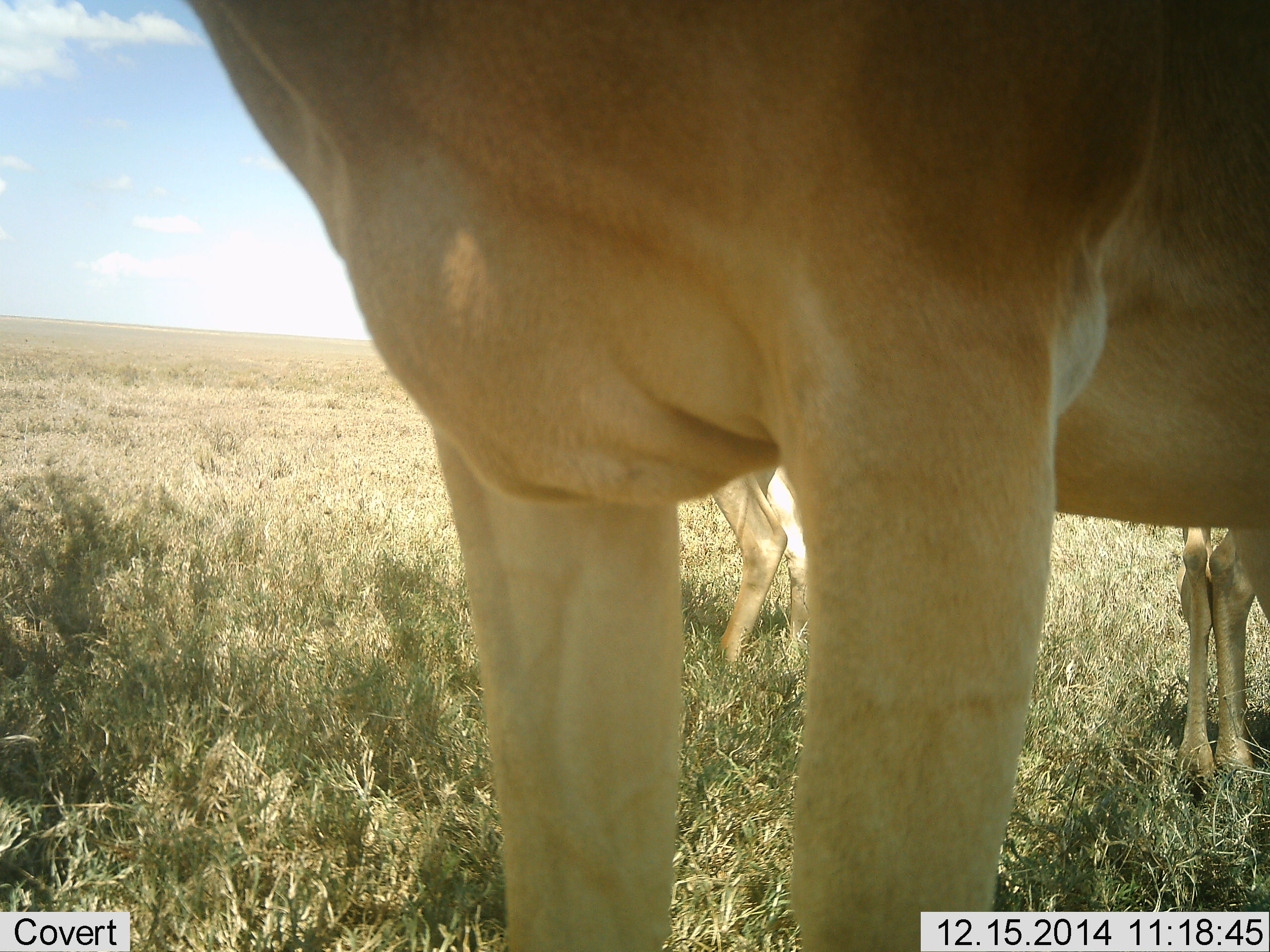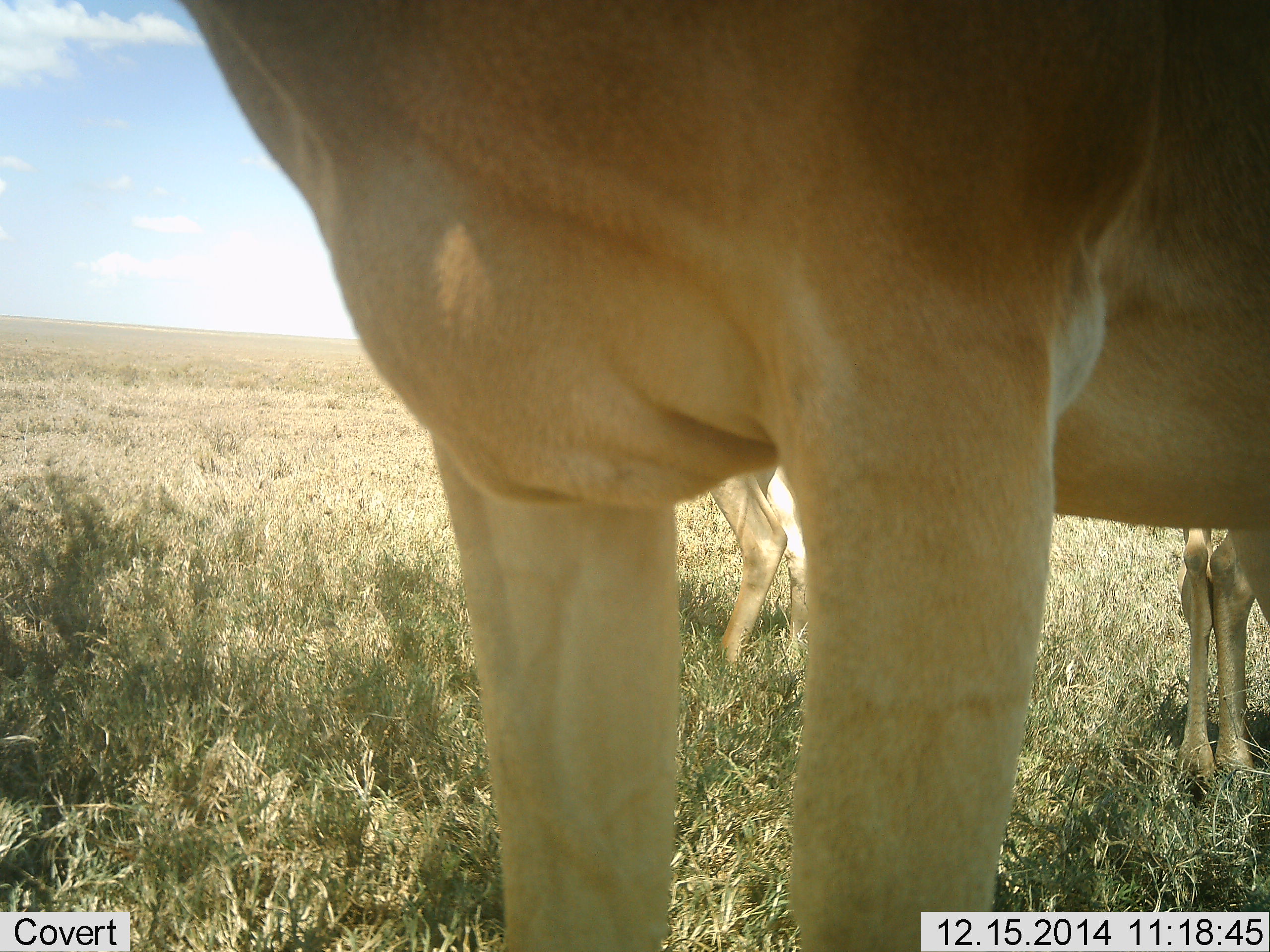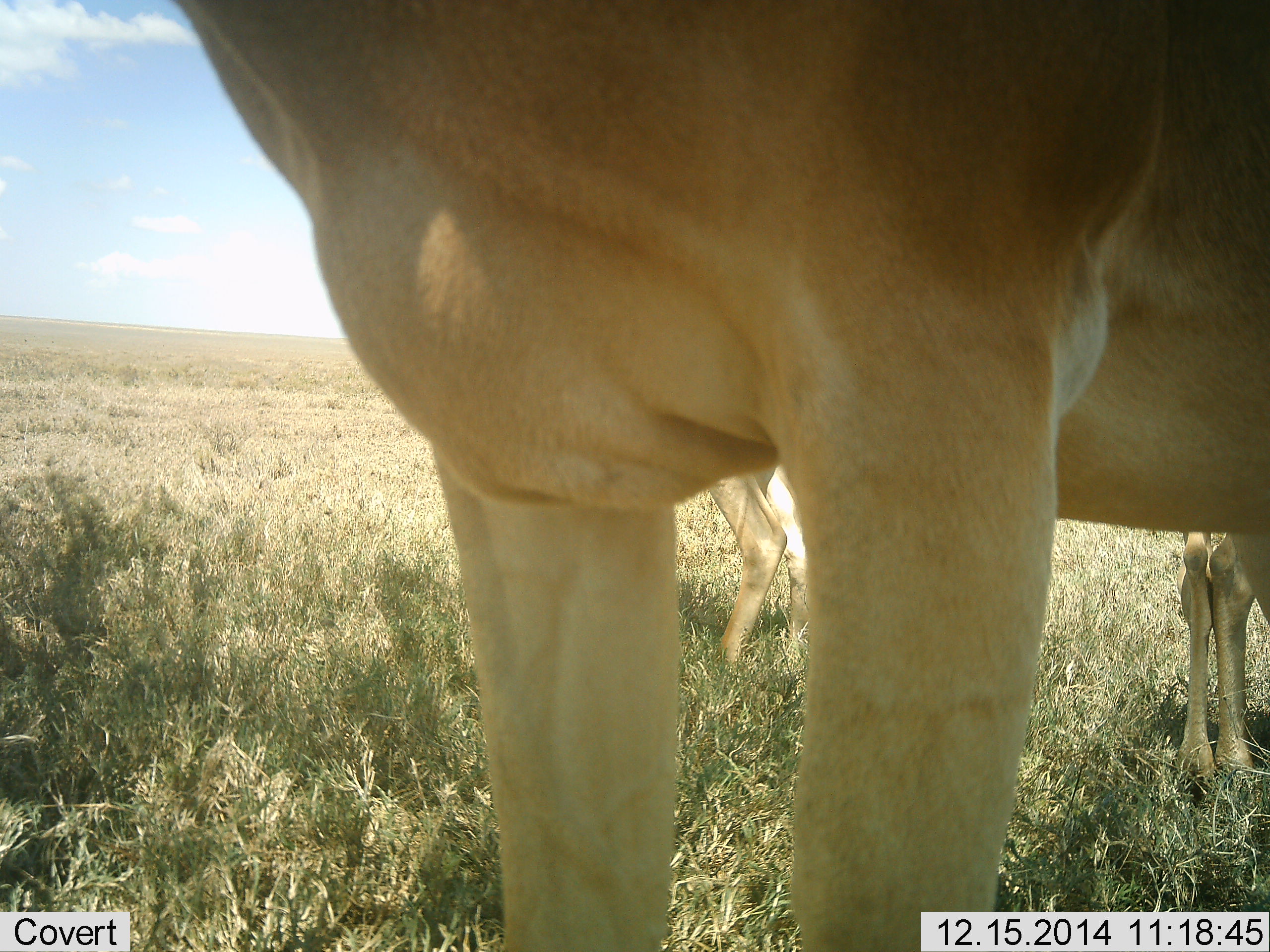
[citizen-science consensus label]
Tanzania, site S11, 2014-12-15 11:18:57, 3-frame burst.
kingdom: Animalia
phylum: Chordata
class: Mammalia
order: Artiodactyla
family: Bovidae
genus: Alcelaphus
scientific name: Alcelaphus buselaphus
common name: hartebeest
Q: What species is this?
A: Hartebeest (Alcelaphus buselaphus).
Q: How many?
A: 3.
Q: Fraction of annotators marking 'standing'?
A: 100%.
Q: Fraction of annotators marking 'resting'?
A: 0%.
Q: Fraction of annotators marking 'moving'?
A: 0%.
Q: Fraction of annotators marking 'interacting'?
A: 0%.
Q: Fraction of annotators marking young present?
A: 10%.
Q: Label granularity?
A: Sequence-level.